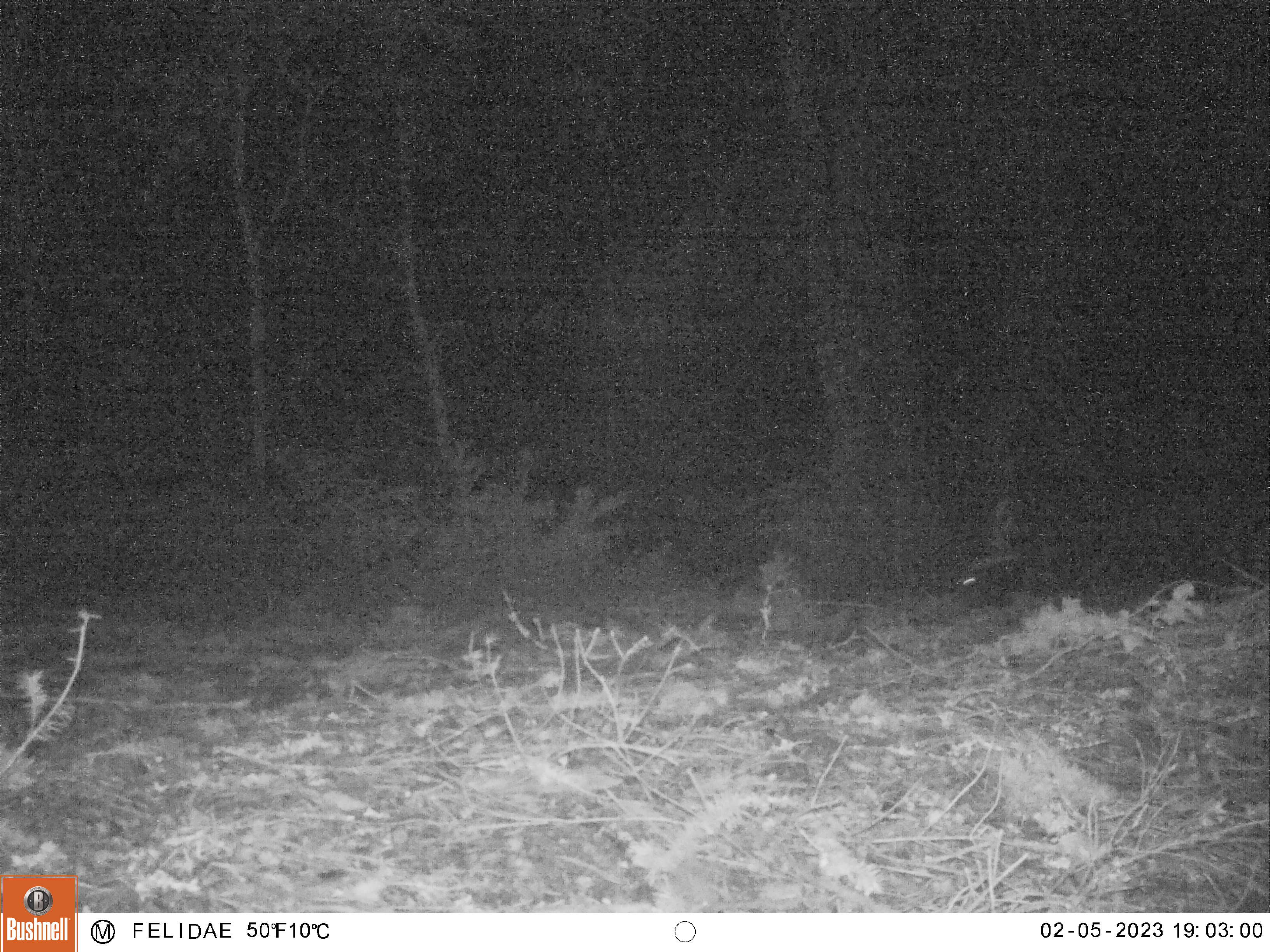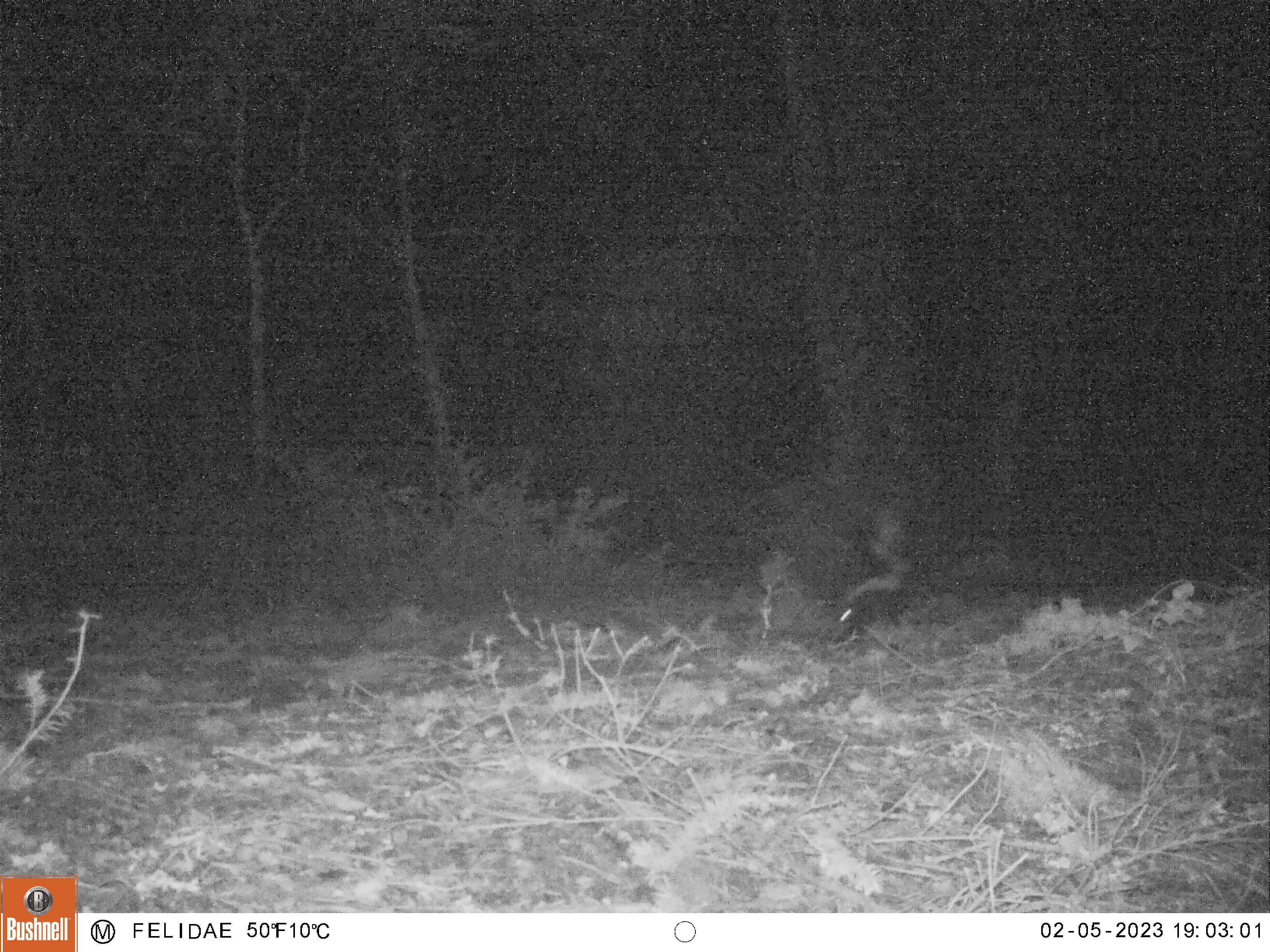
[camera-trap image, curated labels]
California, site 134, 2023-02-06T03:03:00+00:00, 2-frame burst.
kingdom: Animalia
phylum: Chordata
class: Mammalia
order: Carnivora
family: Mephitidae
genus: Mephitis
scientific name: Mephitis mephitis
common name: striped skunk